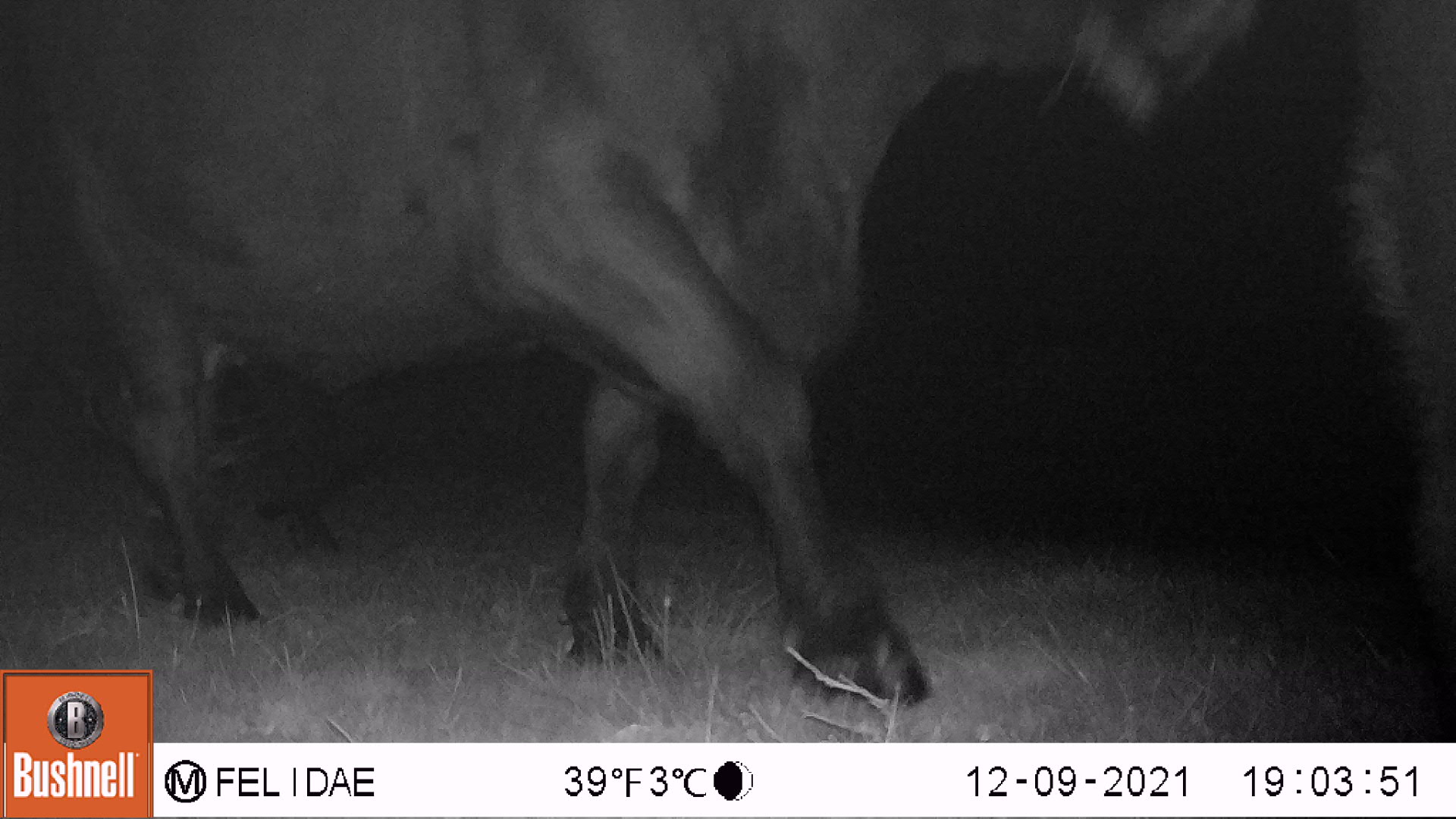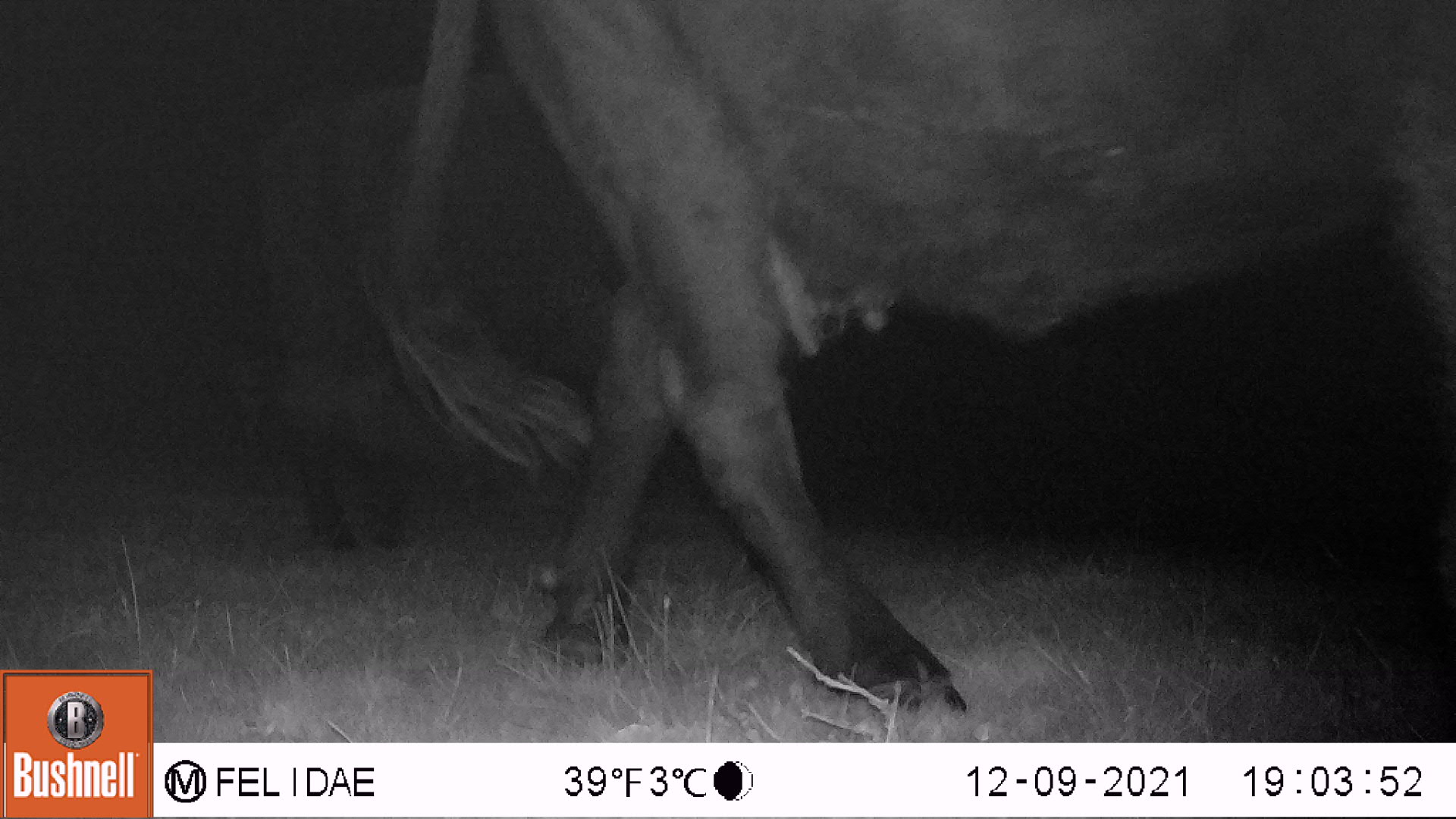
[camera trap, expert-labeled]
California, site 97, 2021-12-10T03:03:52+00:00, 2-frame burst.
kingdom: Animalia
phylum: Chordata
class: Mammalia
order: Artiodactyla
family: Bovidae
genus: Bos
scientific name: Bos taurus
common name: domestic cattle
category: cattle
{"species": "cattle (domestic cattle) (Bos taurus)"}